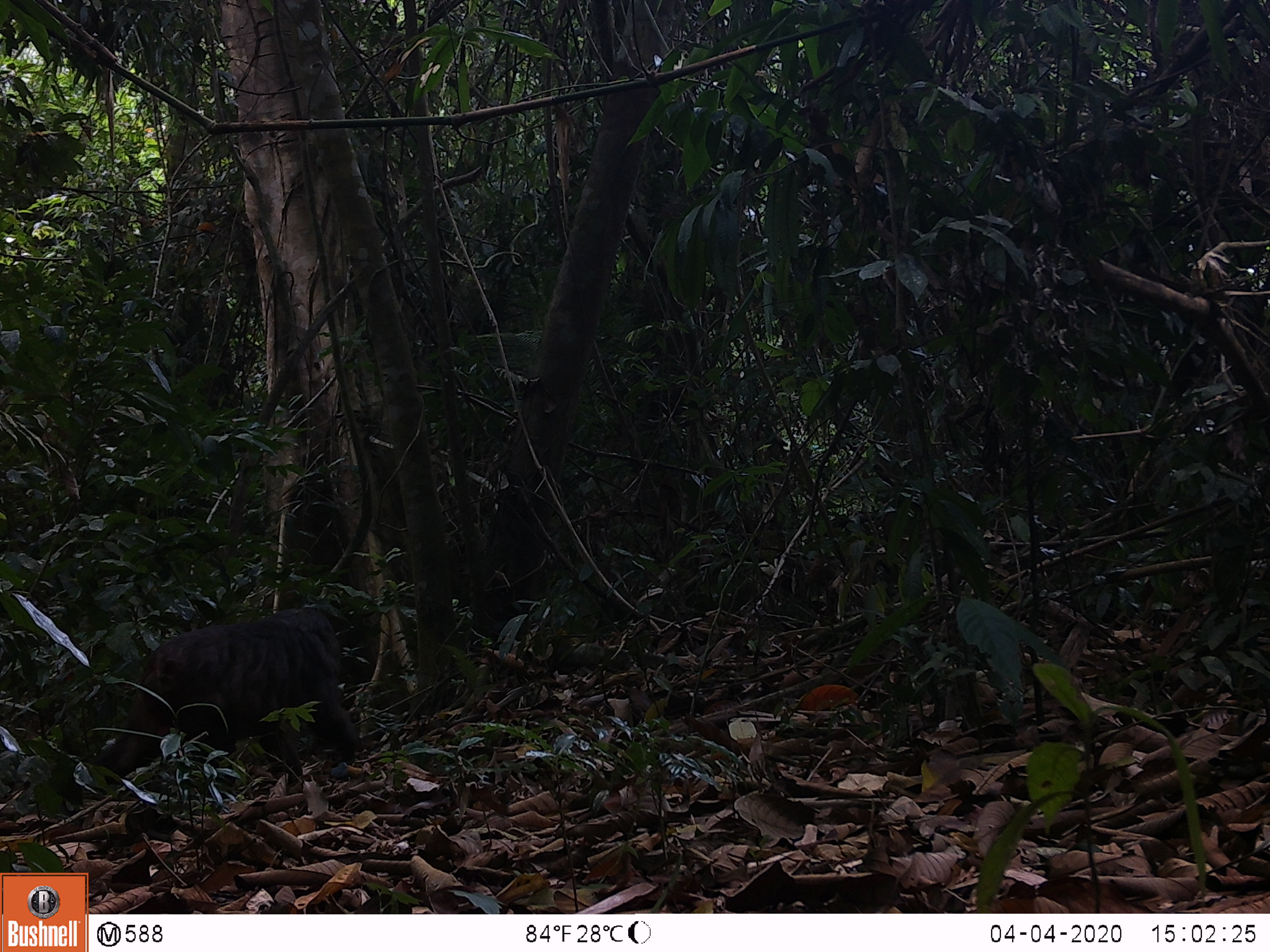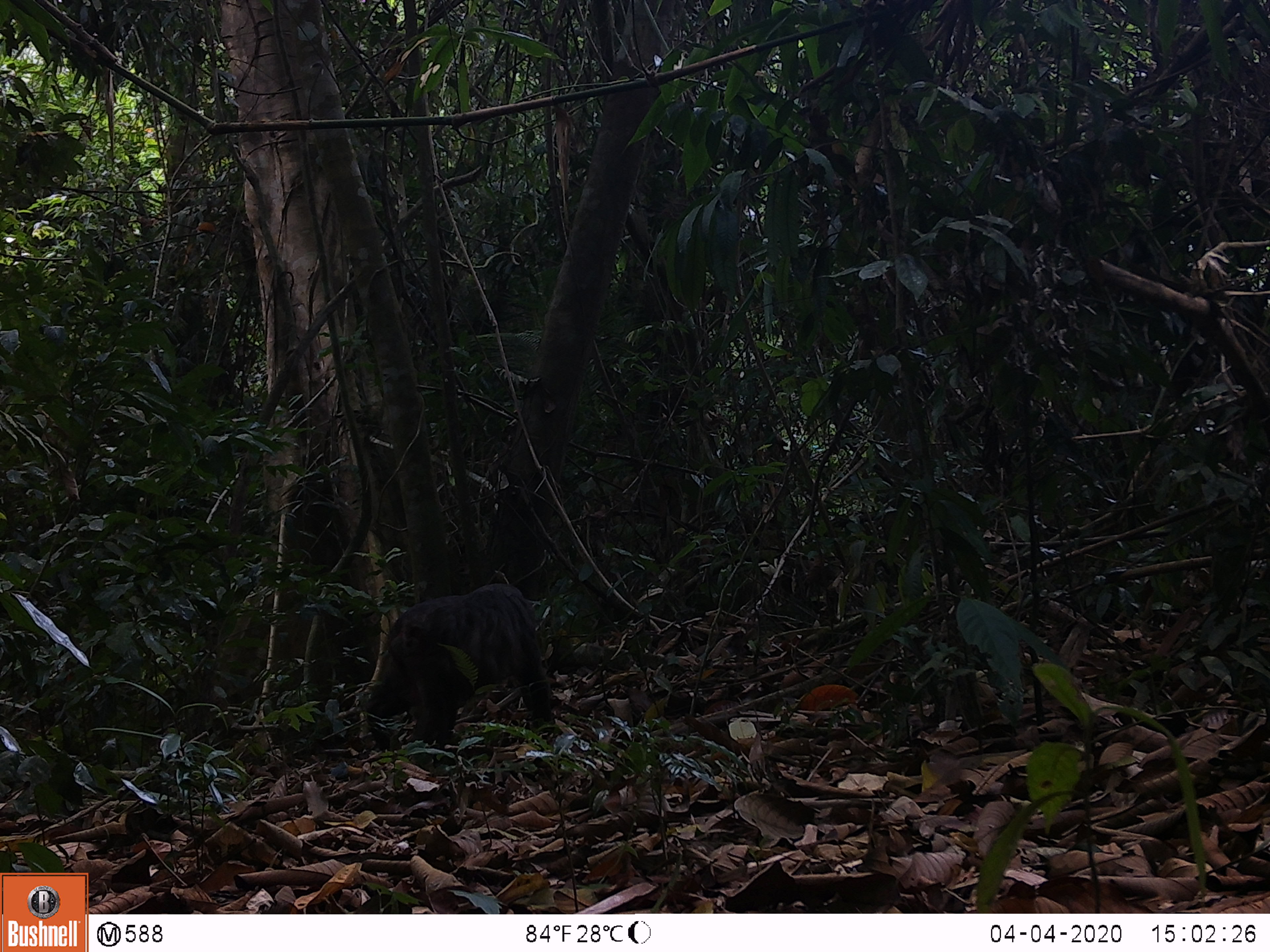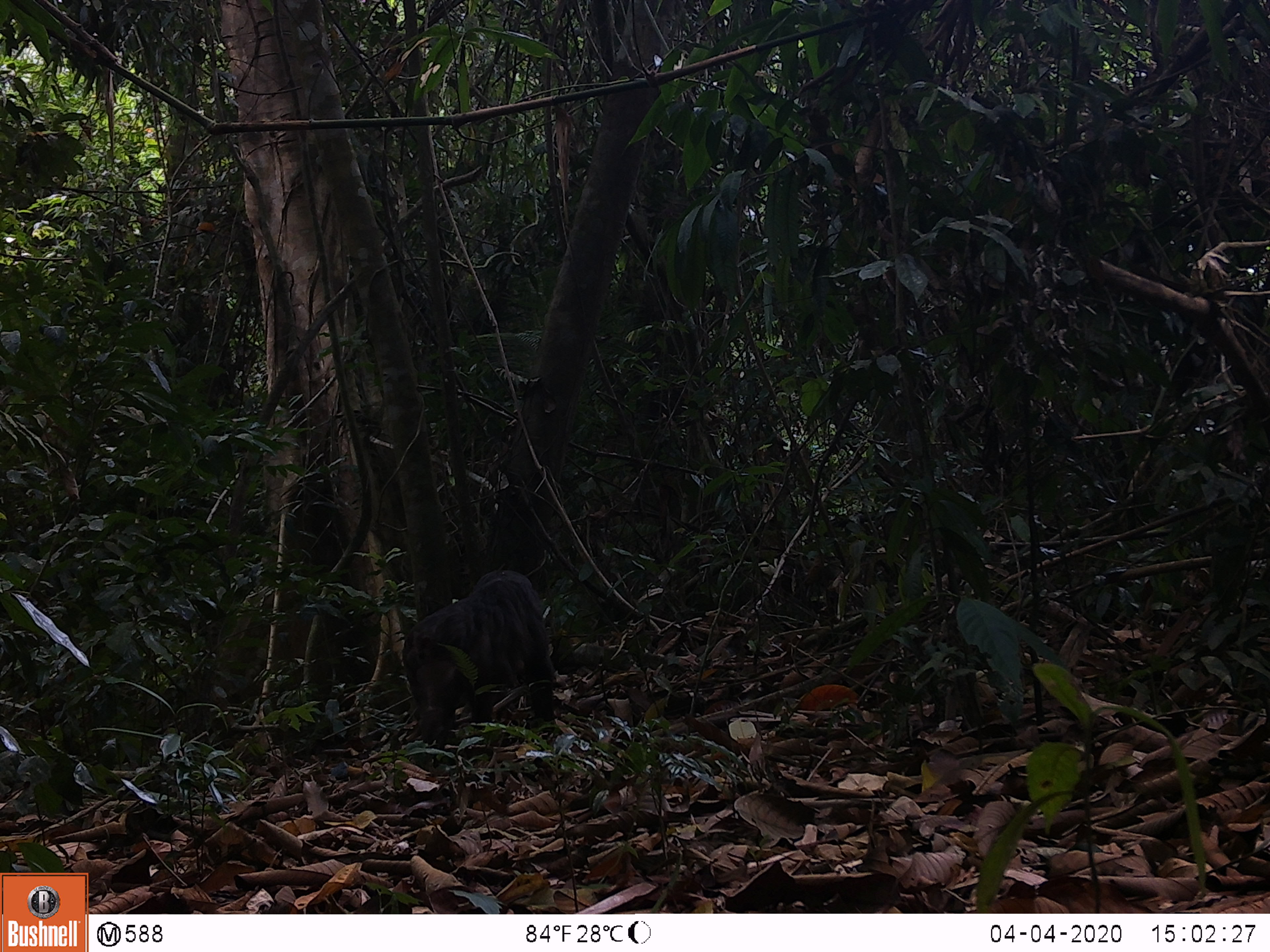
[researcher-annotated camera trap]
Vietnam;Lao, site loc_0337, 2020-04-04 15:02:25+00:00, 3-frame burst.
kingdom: Animalia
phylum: Chordata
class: Mammalia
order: Primates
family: Cercopithecidae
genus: Macaca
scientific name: Macaca arctoides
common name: stump-tailed macaque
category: stump tailed macaque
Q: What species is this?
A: Stump tailed macaque (stump-tailed macaque) (Macaca arctoides).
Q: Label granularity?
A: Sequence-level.